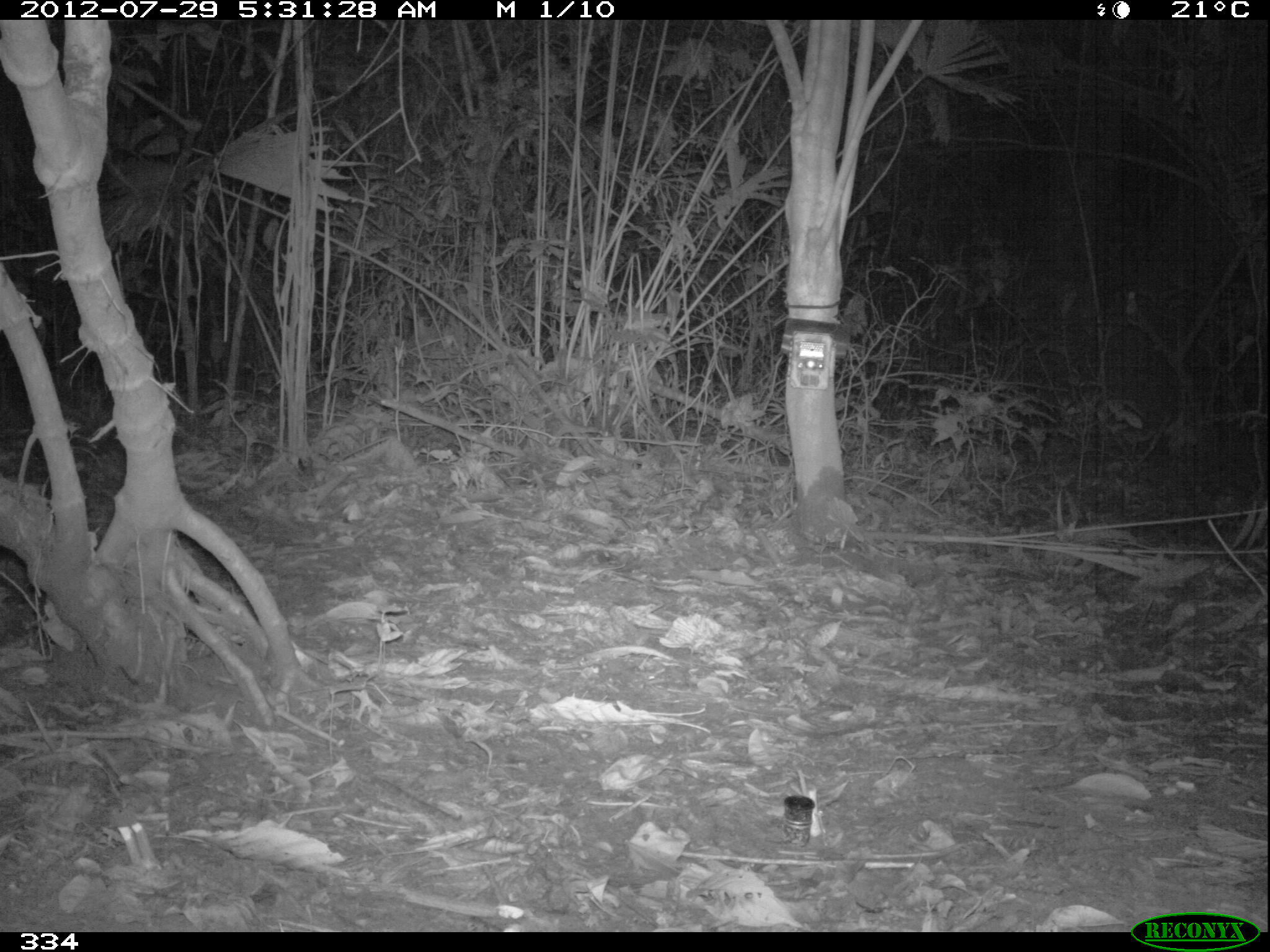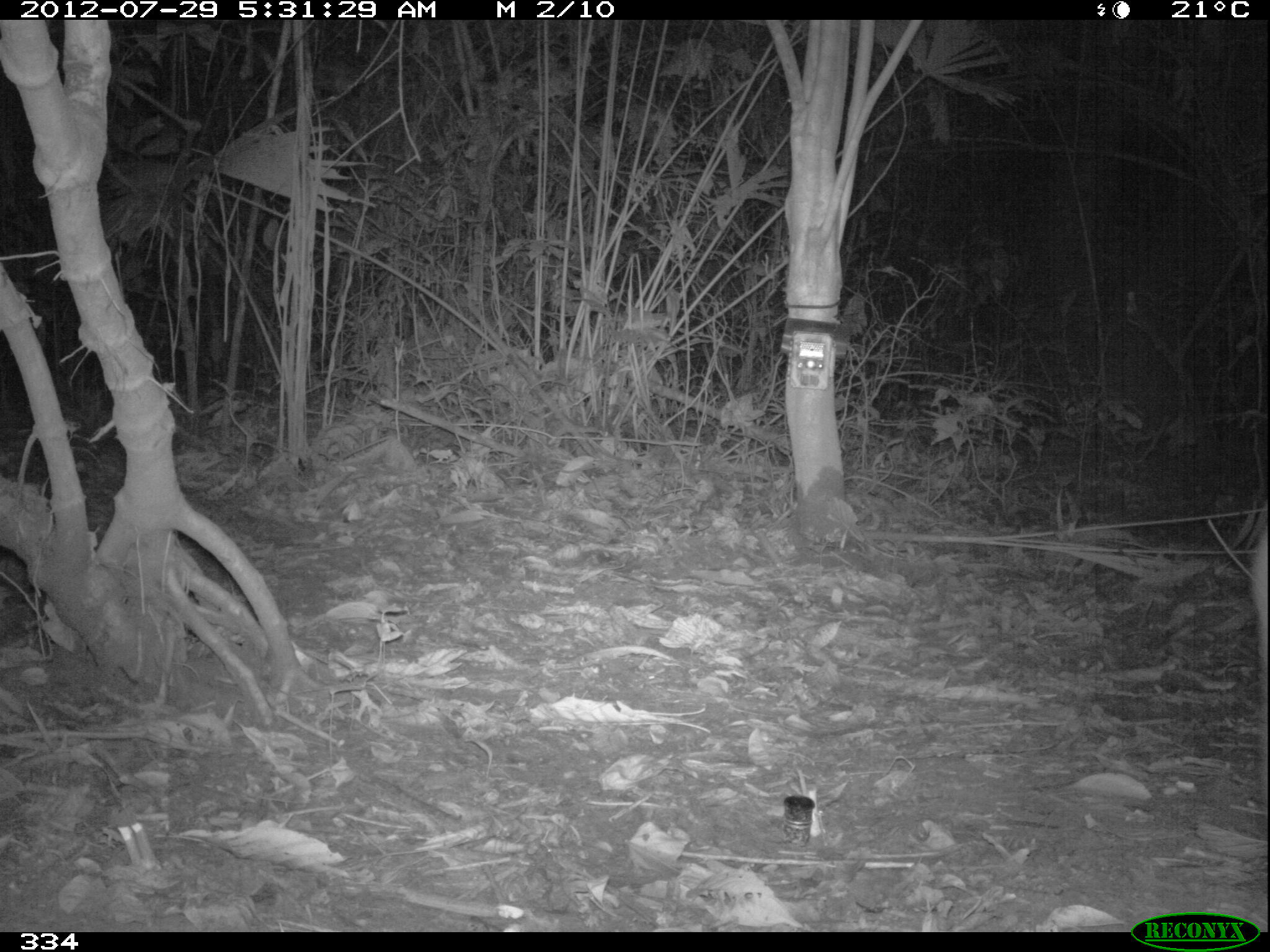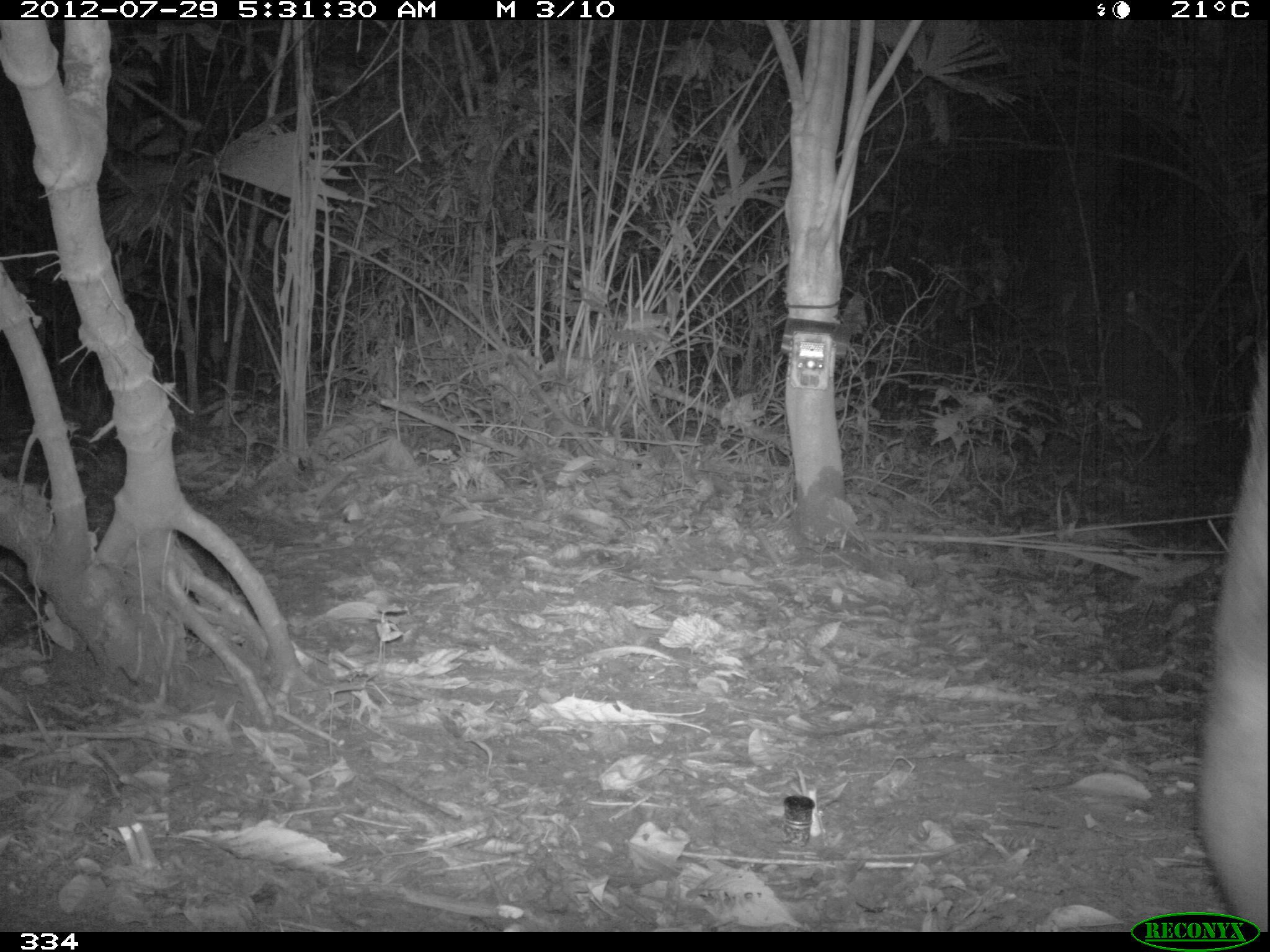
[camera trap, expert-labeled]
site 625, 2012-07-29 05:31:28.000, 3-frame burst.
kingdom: Animalia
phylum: Chordata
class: Mammalia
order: Perissodactyla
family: Tapiridae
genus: Tapirus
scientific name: Tapirus terrestris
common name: south american tapir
Tapirus terrestris (south american tapir).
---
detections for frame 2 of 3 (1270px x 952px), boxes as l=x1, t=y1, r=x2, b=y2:
tapirus terrestris: l=1242, t=510, r=1270, b=797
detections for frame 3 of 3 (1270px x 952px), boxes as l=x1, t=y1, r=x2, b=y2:
tapirus terrestris: l=1190, t=344, r=1270, b=932